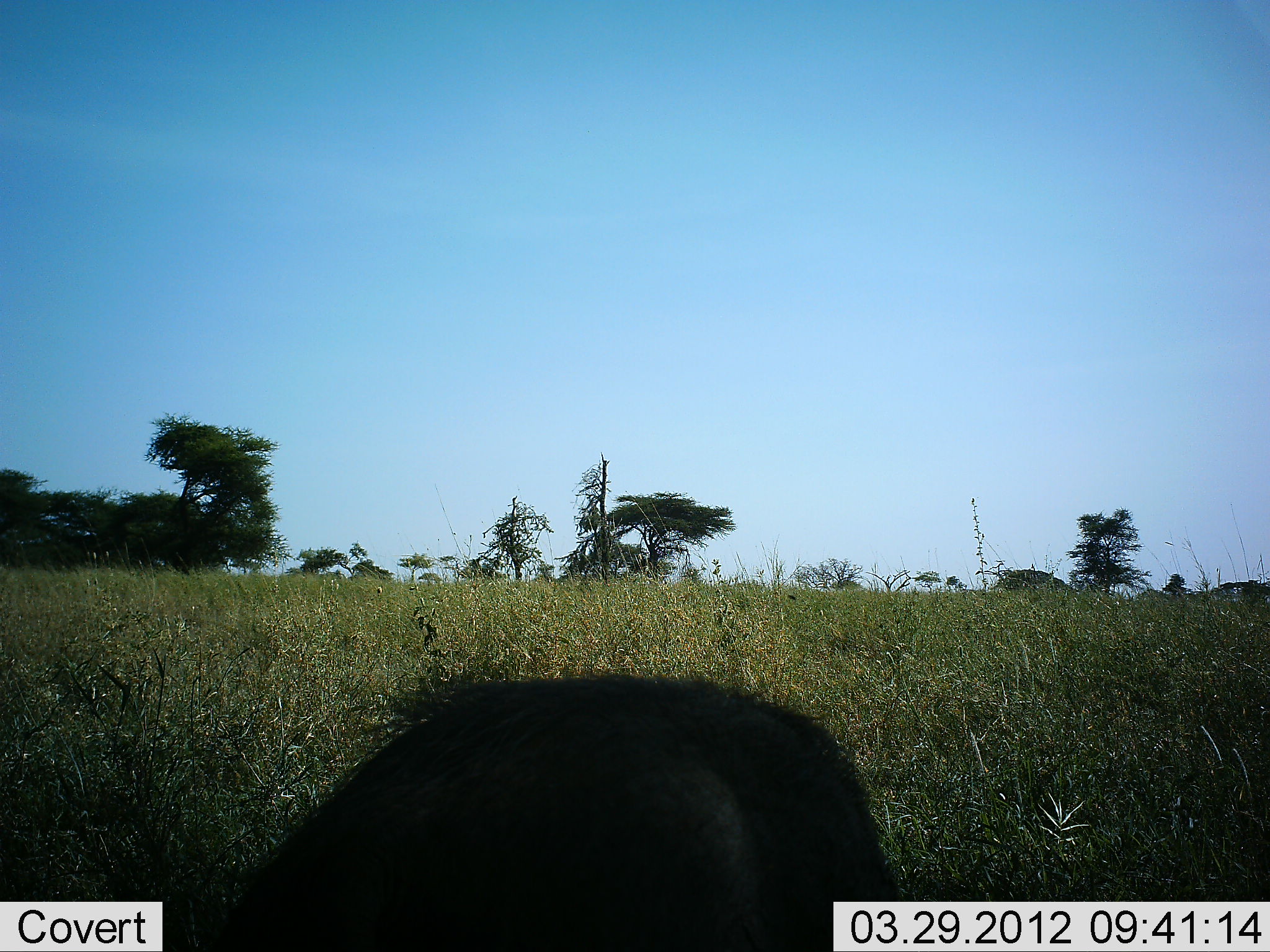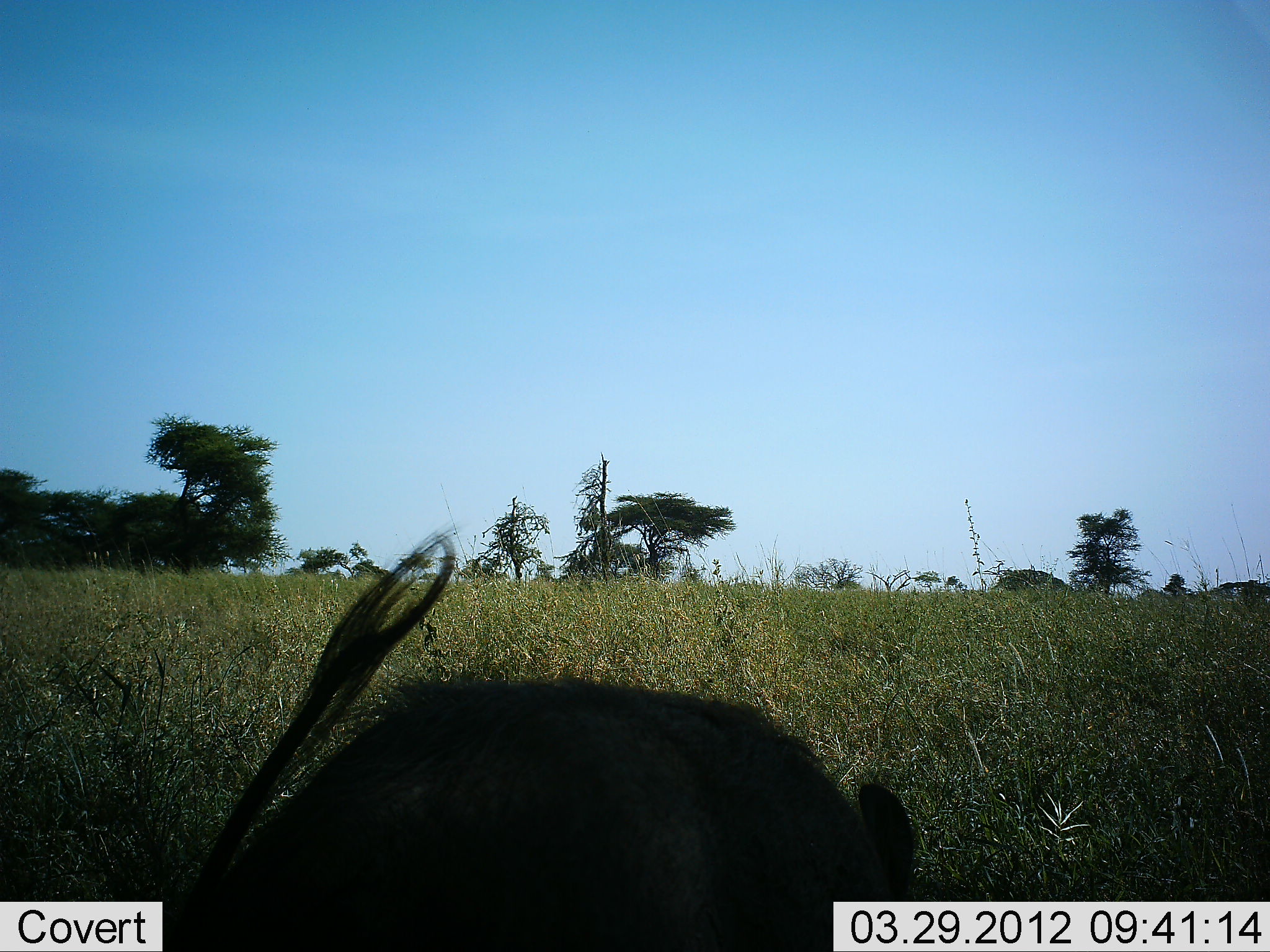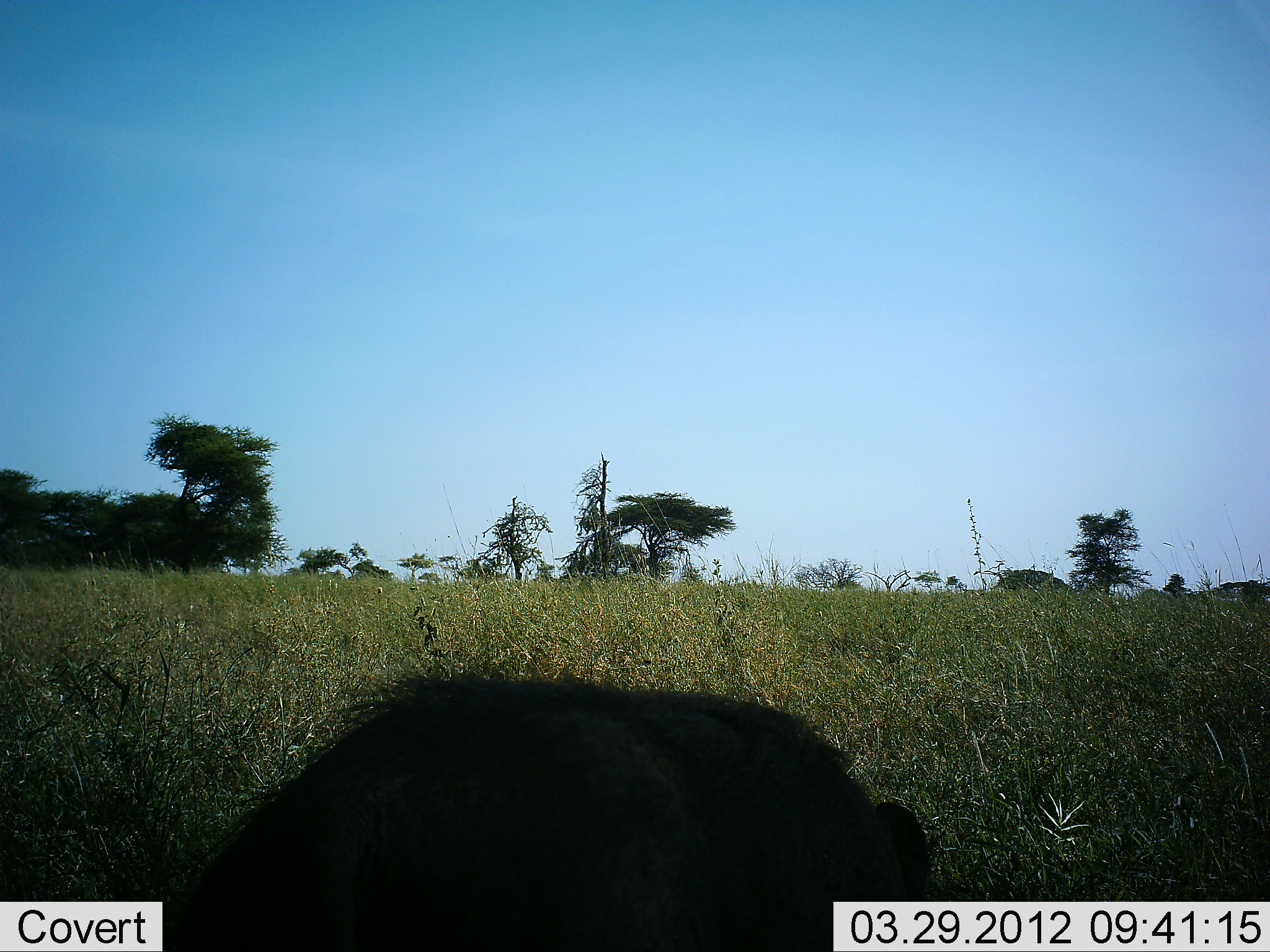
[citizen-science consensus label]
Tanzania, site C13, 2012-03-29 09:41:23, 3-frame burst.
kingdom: Animalia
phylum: Chordata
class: Mammalia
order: Artiodactyla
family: Suidae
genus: Phacochoerus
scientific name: Phacochoerus africanus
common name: warthog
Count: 1.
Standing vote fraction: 28%.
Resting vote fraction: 0%.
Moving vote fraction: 6%.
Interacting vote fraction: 6%.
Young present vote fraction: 0%.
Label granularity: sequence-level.